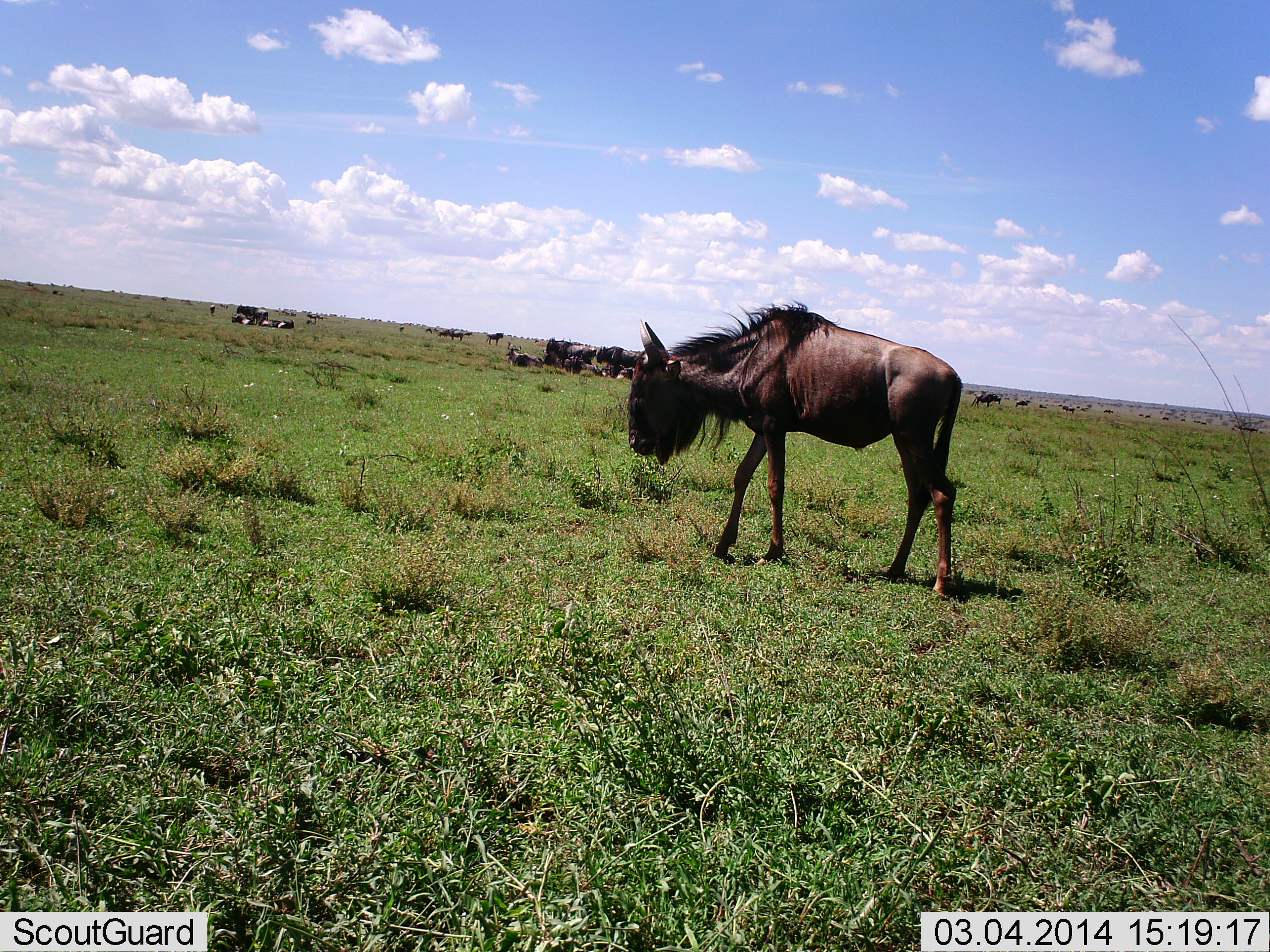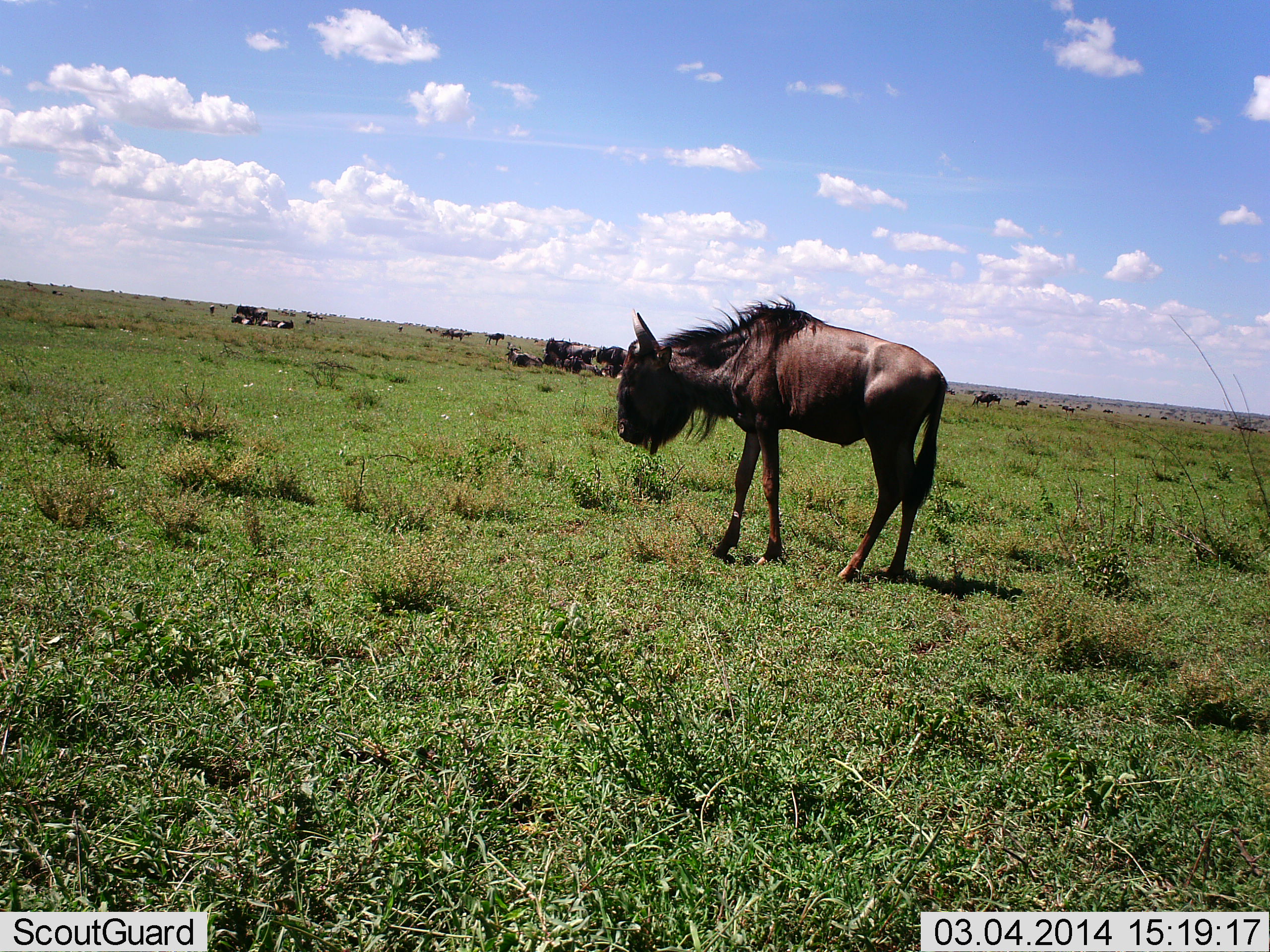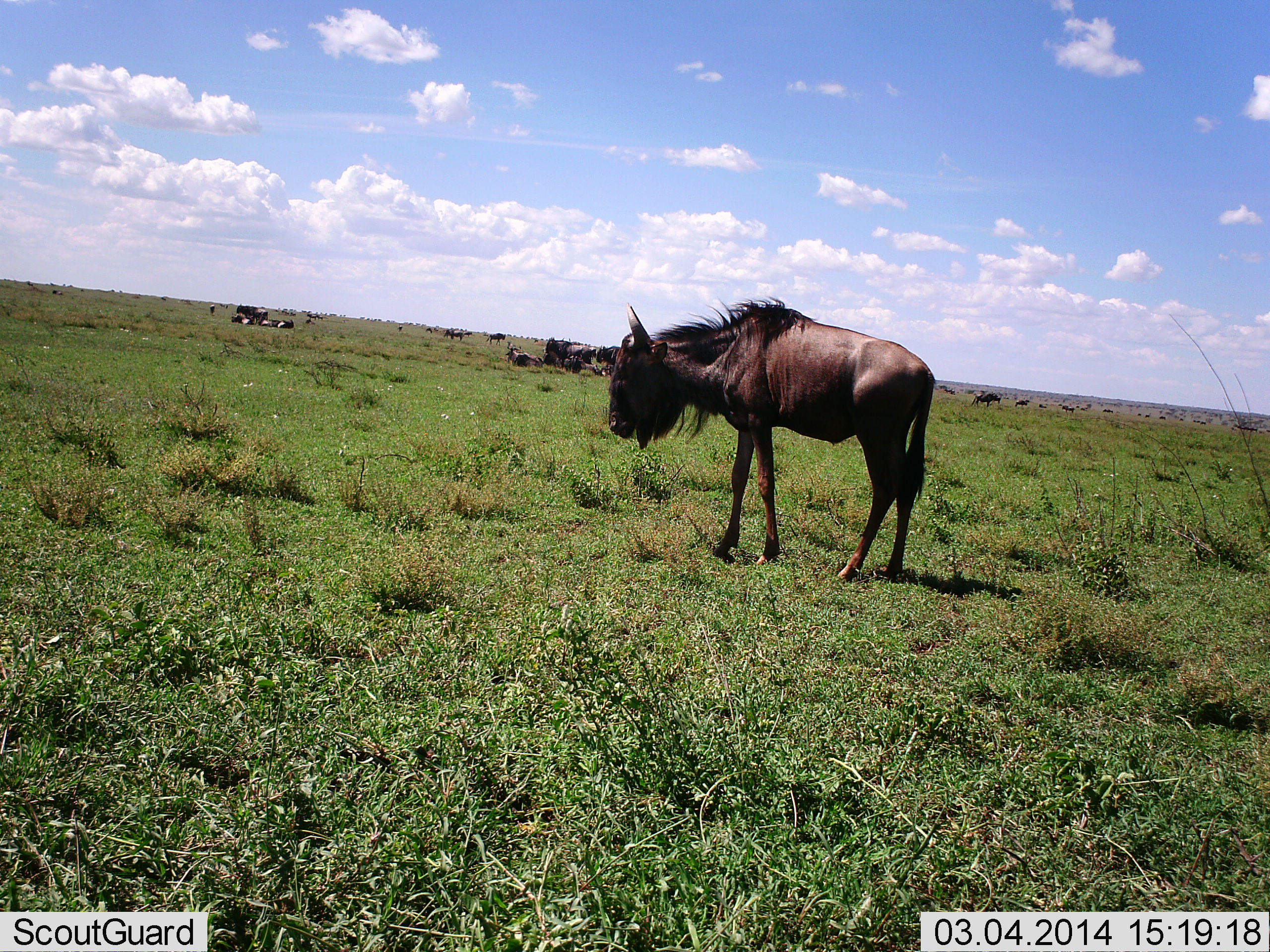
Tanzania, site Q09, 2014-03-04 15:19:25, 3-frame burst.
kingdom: Animalia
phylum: Chordata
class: Mammalia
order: Artiodactyla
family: Bovidae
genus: Connochaetes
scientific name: Connochaetes taurinus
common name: blue wildebeest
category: wildebeest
Wildebeest (blue wildebeest) (Connochaetes taurinus), count 11-50. Behavior (volunteer vote fractions): standing 100%, resting 70%, moving 10%, interacting 0%. Young present (vote fraction): 0%. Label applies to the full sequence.